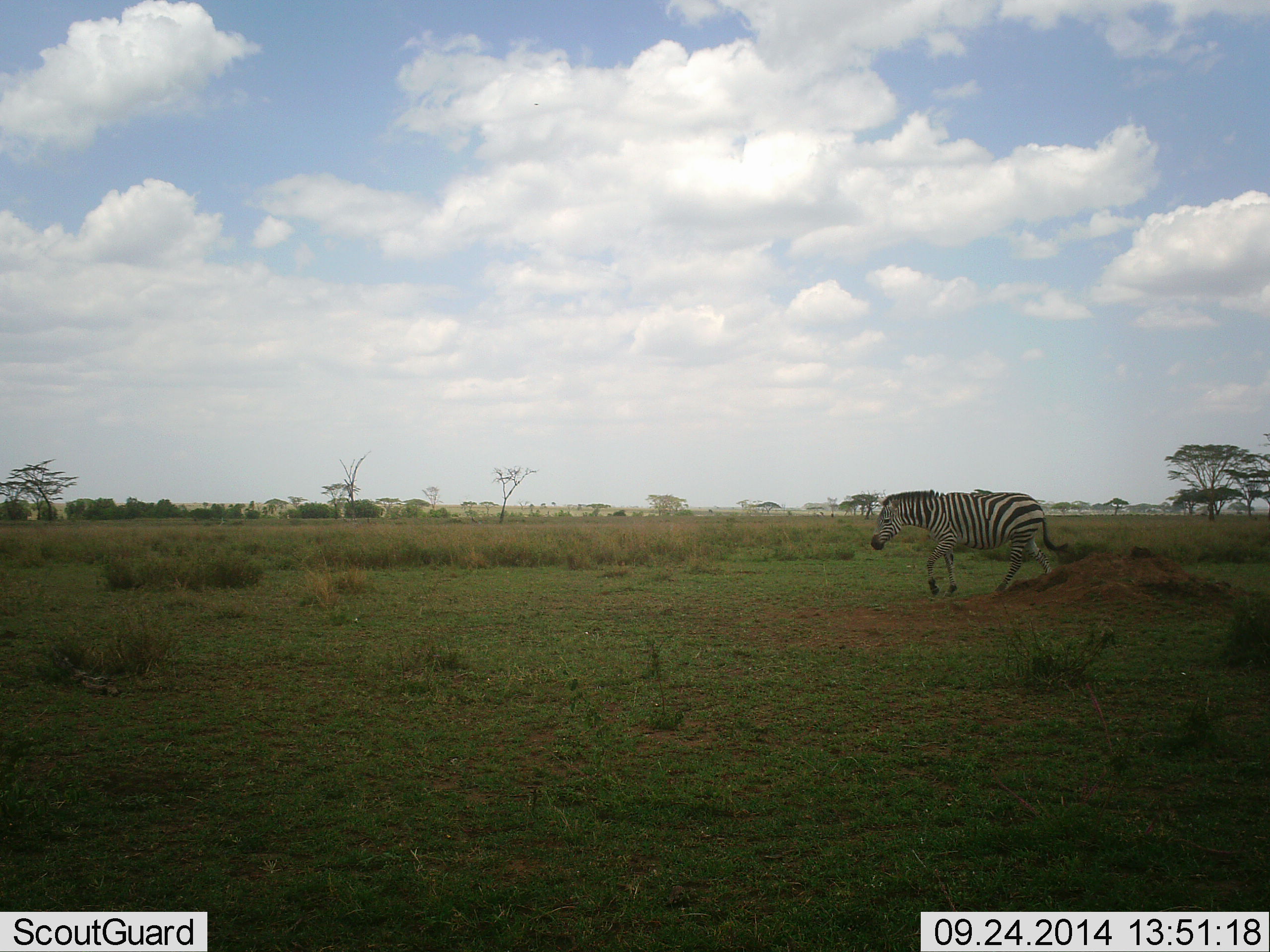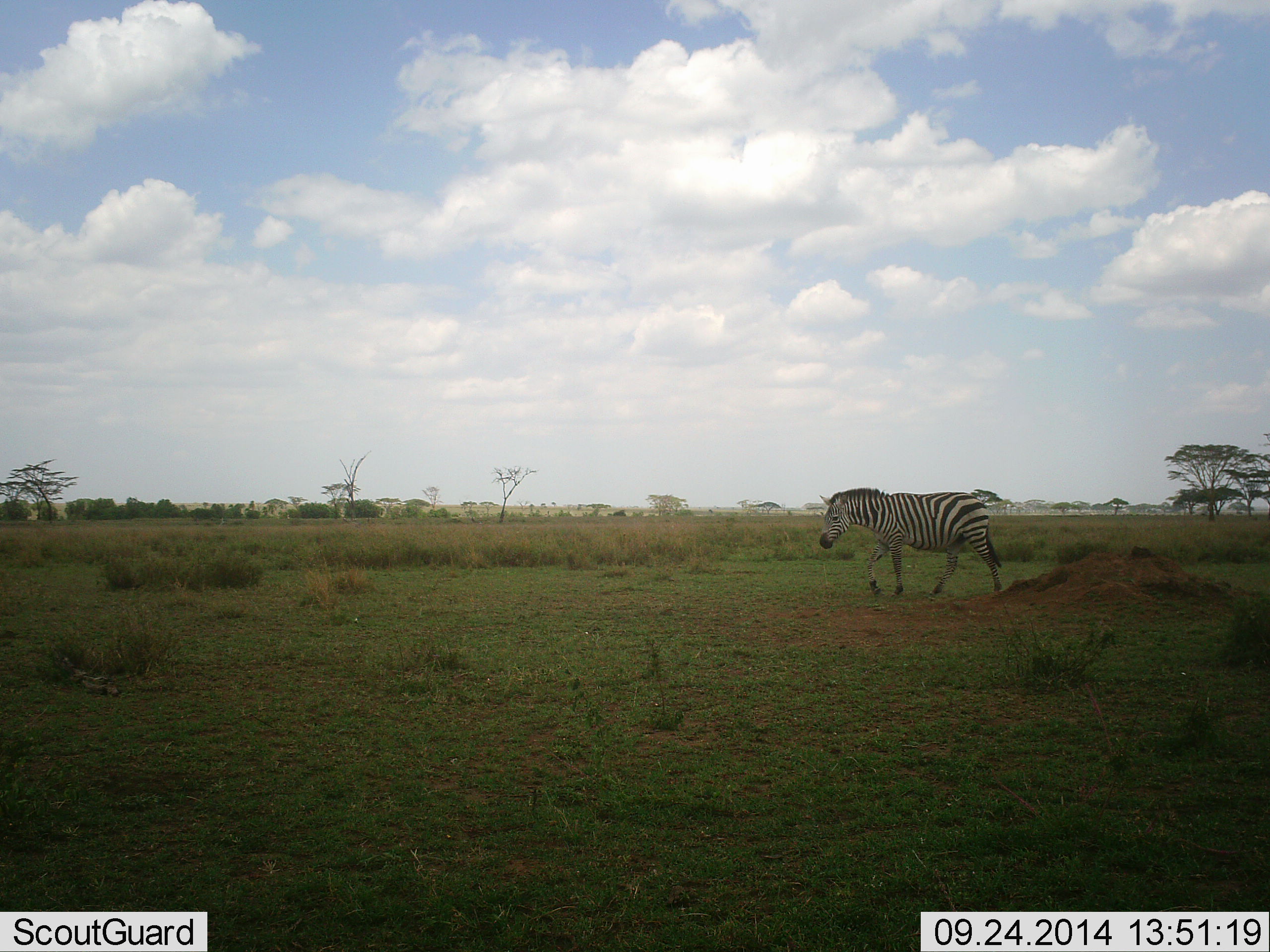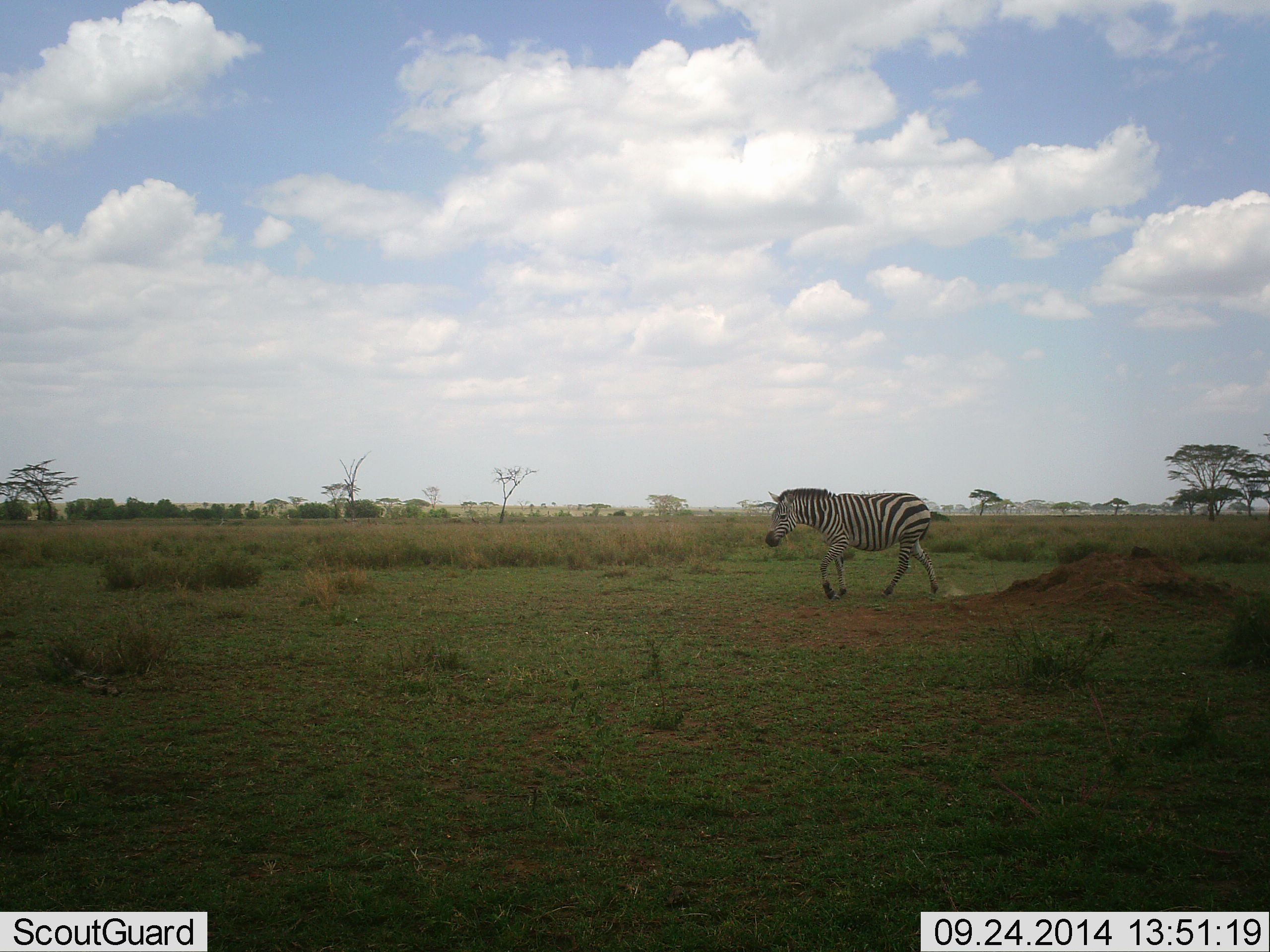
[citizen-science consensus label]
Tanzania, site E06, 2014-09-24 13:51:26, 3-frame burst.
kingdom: Animalia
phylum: Chordata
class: Mammalia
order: Perissodactyla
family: Equidae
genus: Equus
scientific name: Equus quagga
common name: plains zebra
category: zebra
Zebra (plains zebra) (Equus quagga), count 1. Behavior (volunteer vote fractions): standing 10%, resting 0%, moving 100%, interacting 0%. Young present (vote fraction): 0%. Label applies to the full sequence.